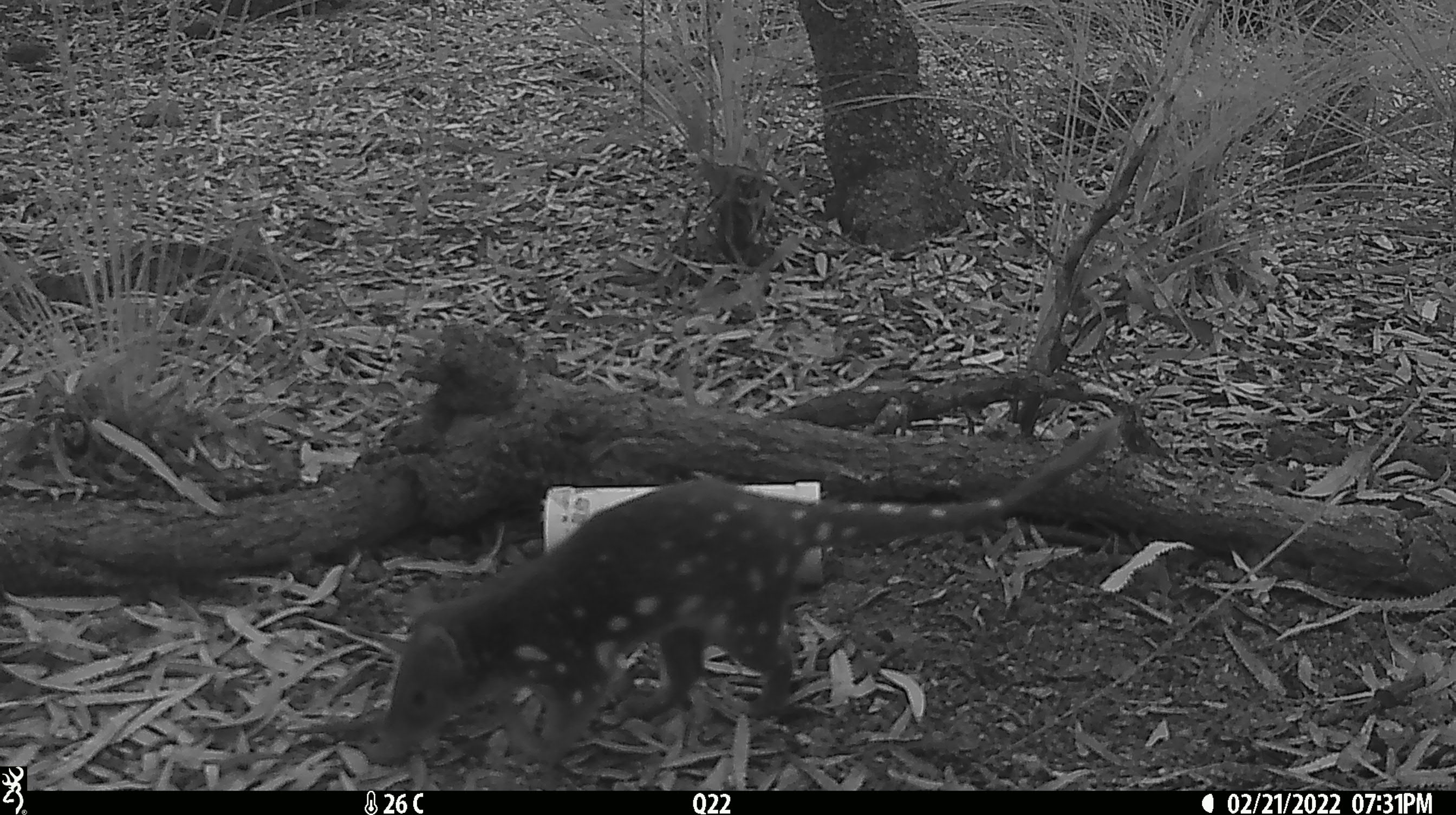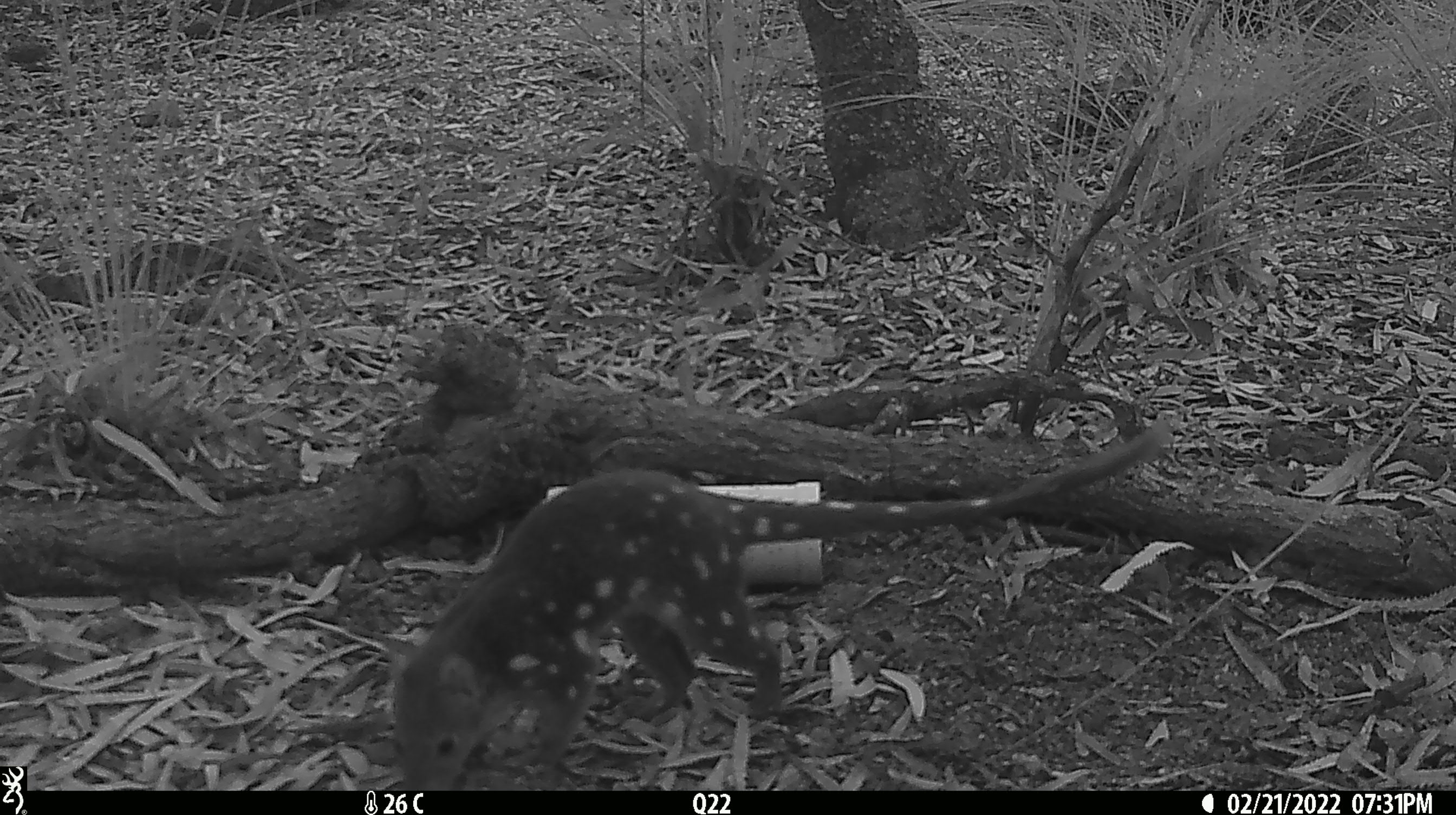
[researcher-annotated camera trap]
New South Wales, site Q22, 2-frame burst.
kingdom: Animalia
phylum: Chordata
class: Mammalia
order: Dasyuromorphia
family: Dasyuridae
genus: Dasyurus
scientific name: Dasyurus maculatus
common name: spotted-tailed quoll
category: quoll